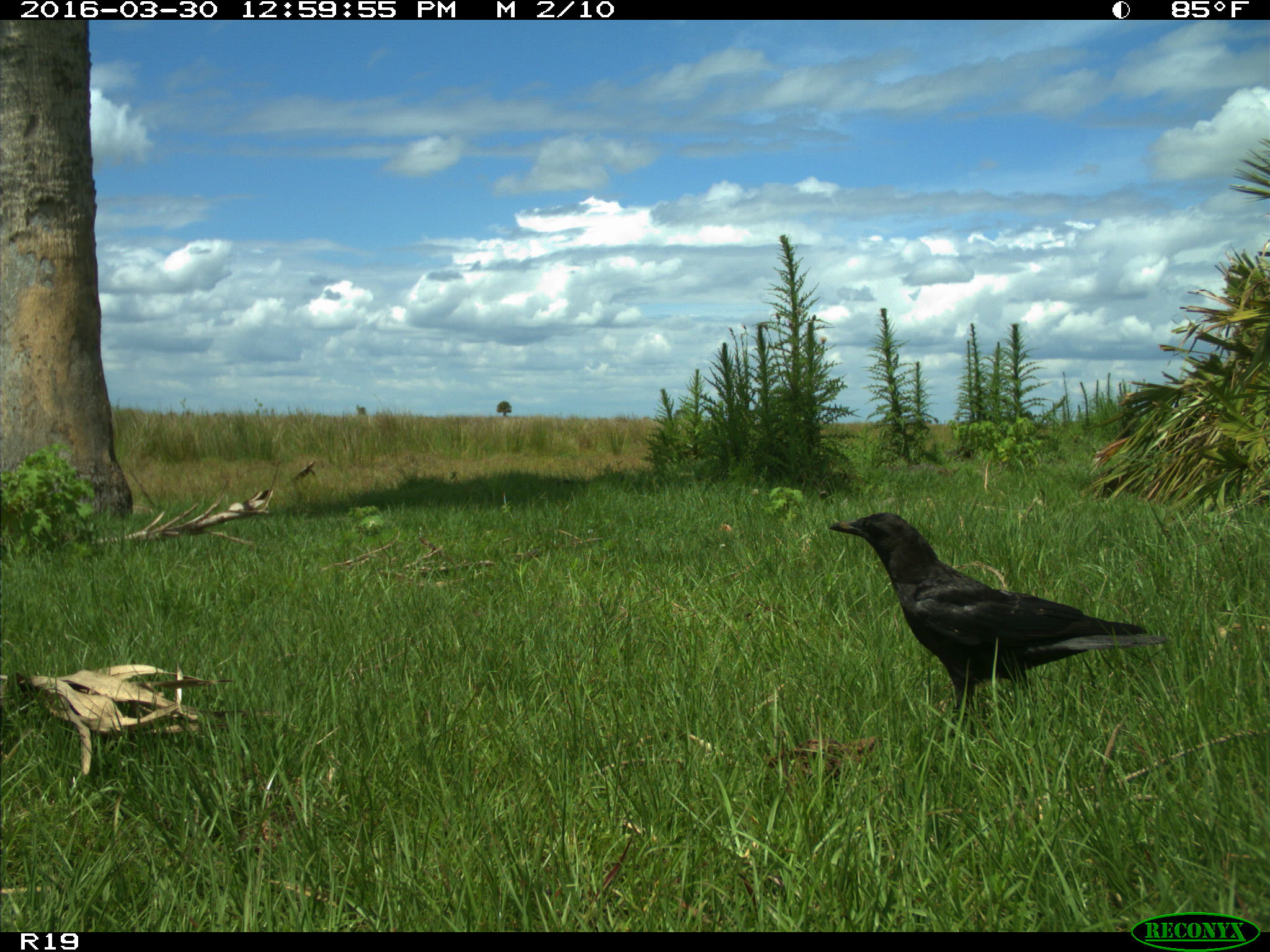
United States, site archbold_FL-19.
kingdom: Animalia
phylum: Chordata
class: Aves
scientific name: Aves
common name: birds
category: unidentified bird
Unidentified bird (birds) (Aves).